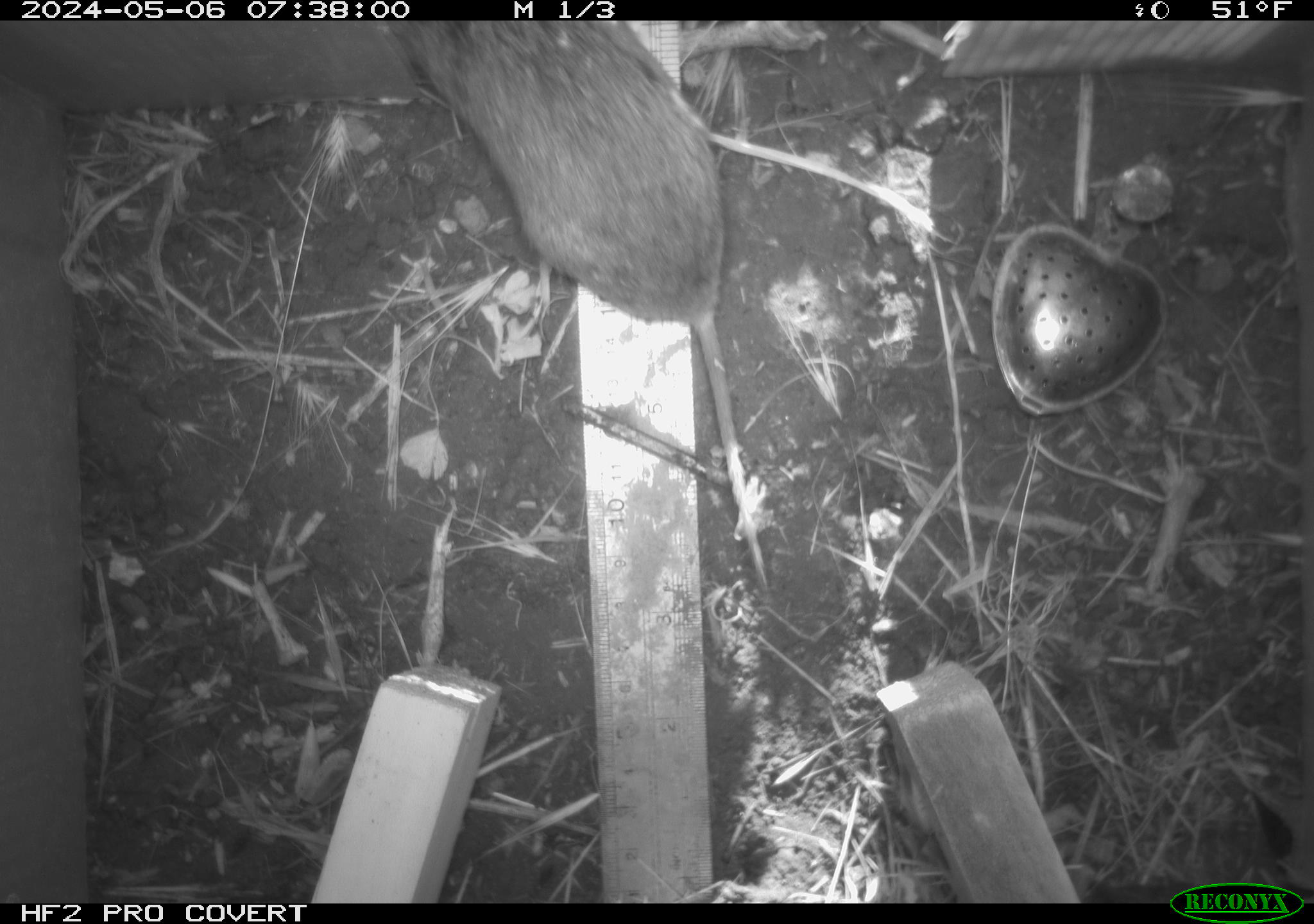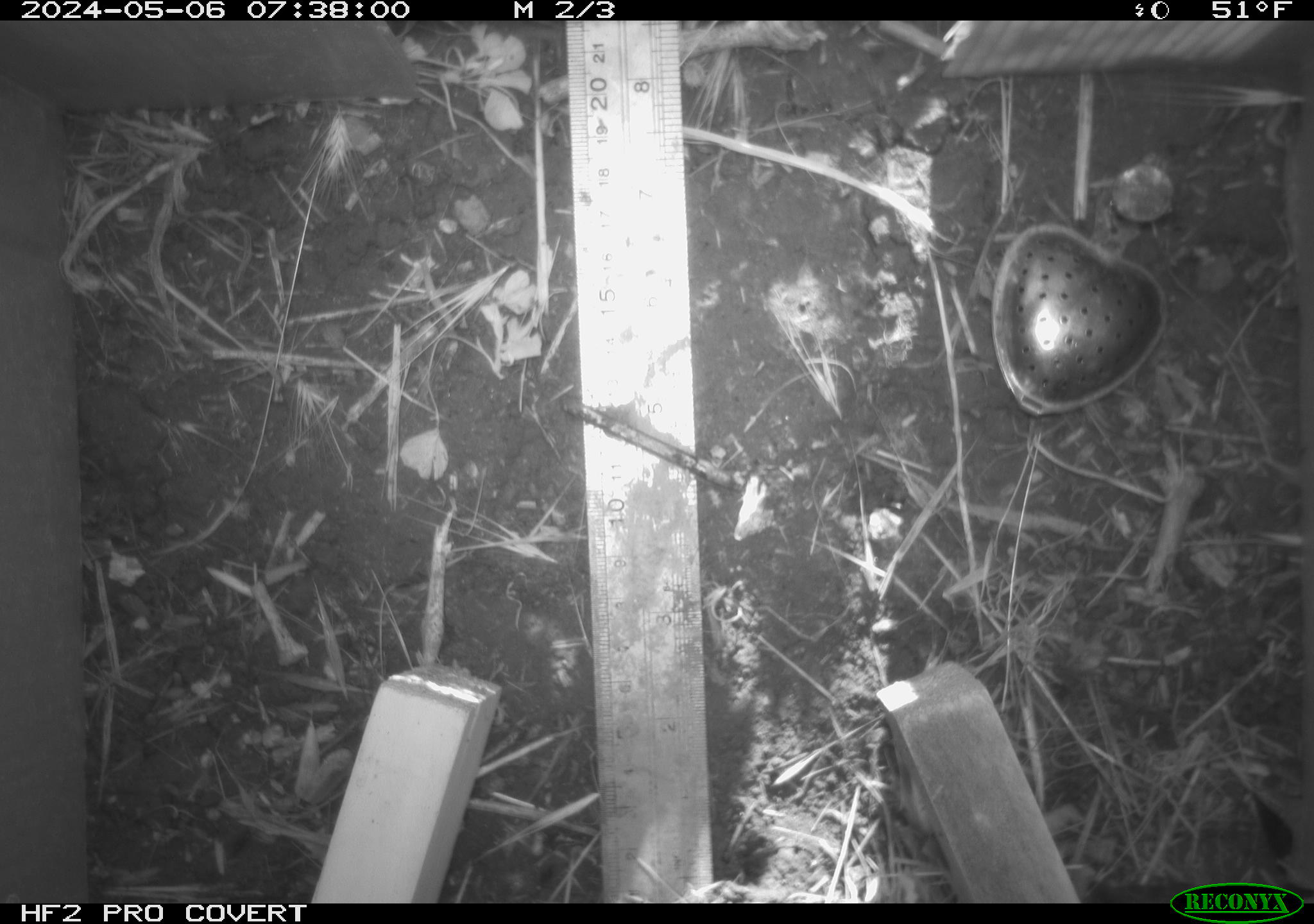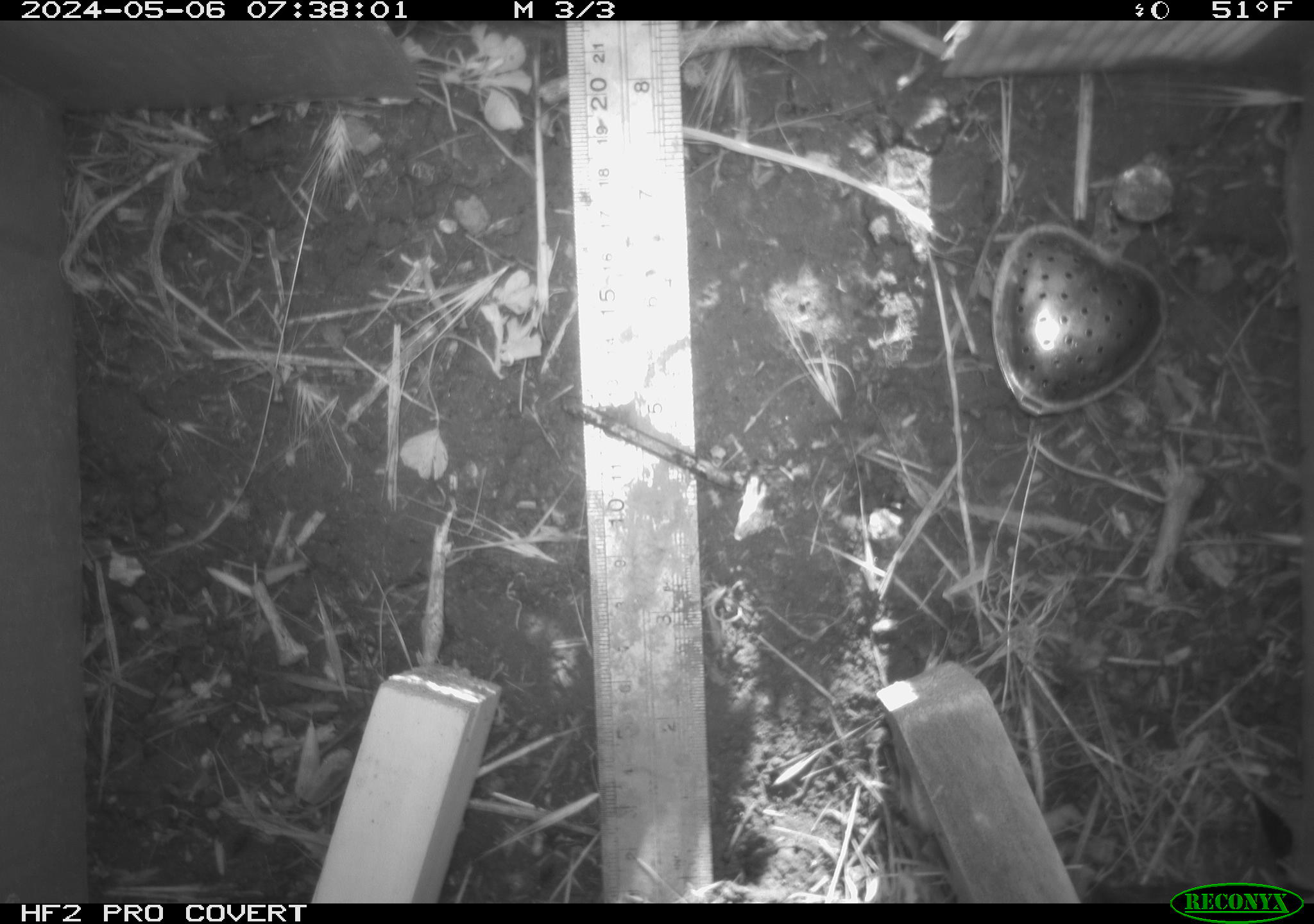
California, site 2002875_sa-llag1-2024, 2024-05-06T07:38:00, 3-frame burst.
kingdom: Animalia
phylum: Chordata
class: Mammalia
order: Rodentia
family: Cricetidae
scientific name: Arvicolinae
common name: voles, lemmings, and muskrats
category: arvicolinae subfamily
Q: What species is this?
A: Arvicolinae subfamily (voles, lemmings, and muskrats) (Arvicolinae).